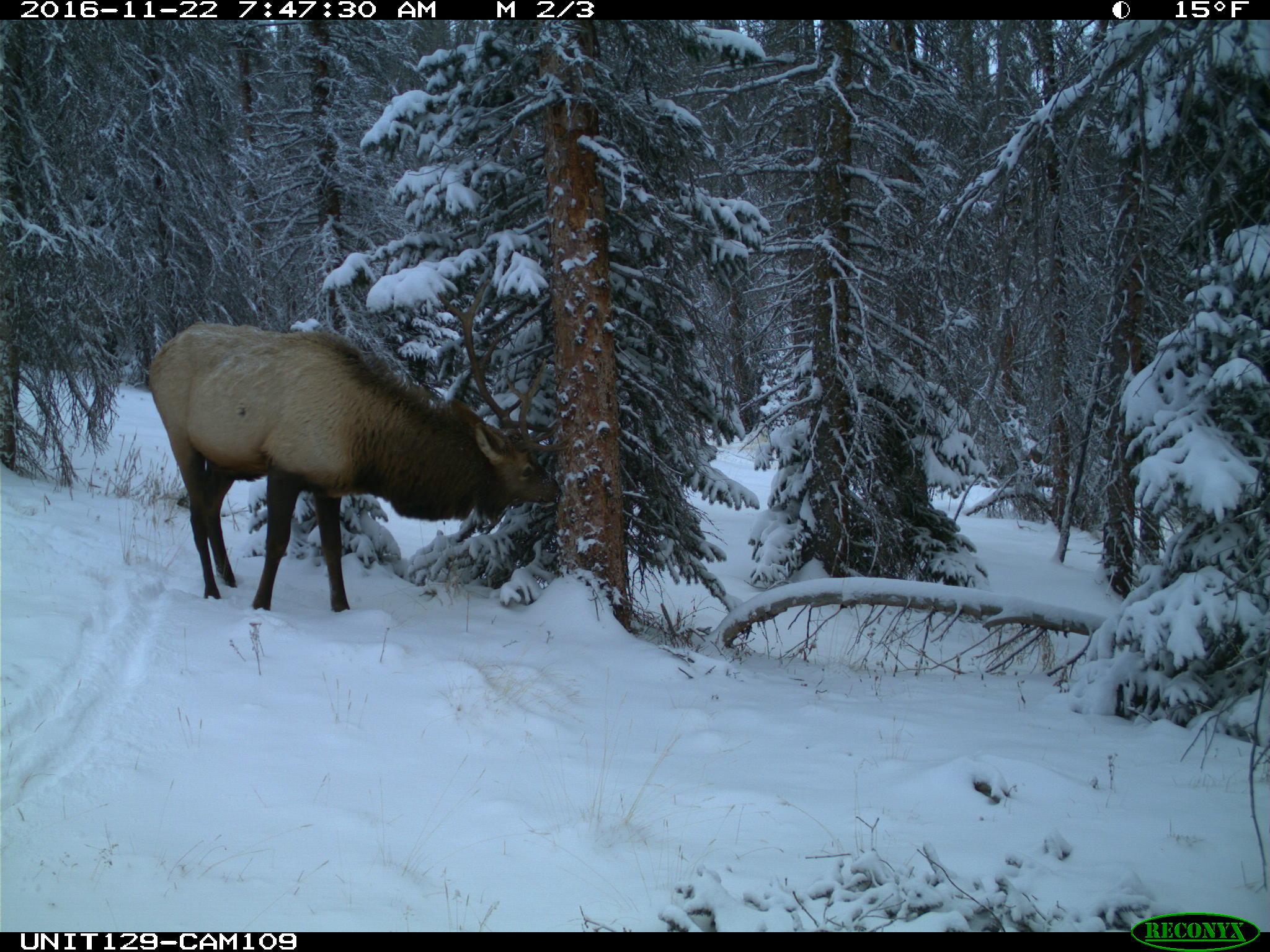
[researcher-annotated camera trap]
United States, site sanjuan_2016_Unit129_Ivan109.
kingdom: Animalia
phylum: Chordata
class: Mammalia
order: Artiodactyla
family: Cervidae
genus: Cervus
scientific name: Cervus elaphus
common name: red deer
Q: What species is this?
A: Cervus elaphus (red deer).